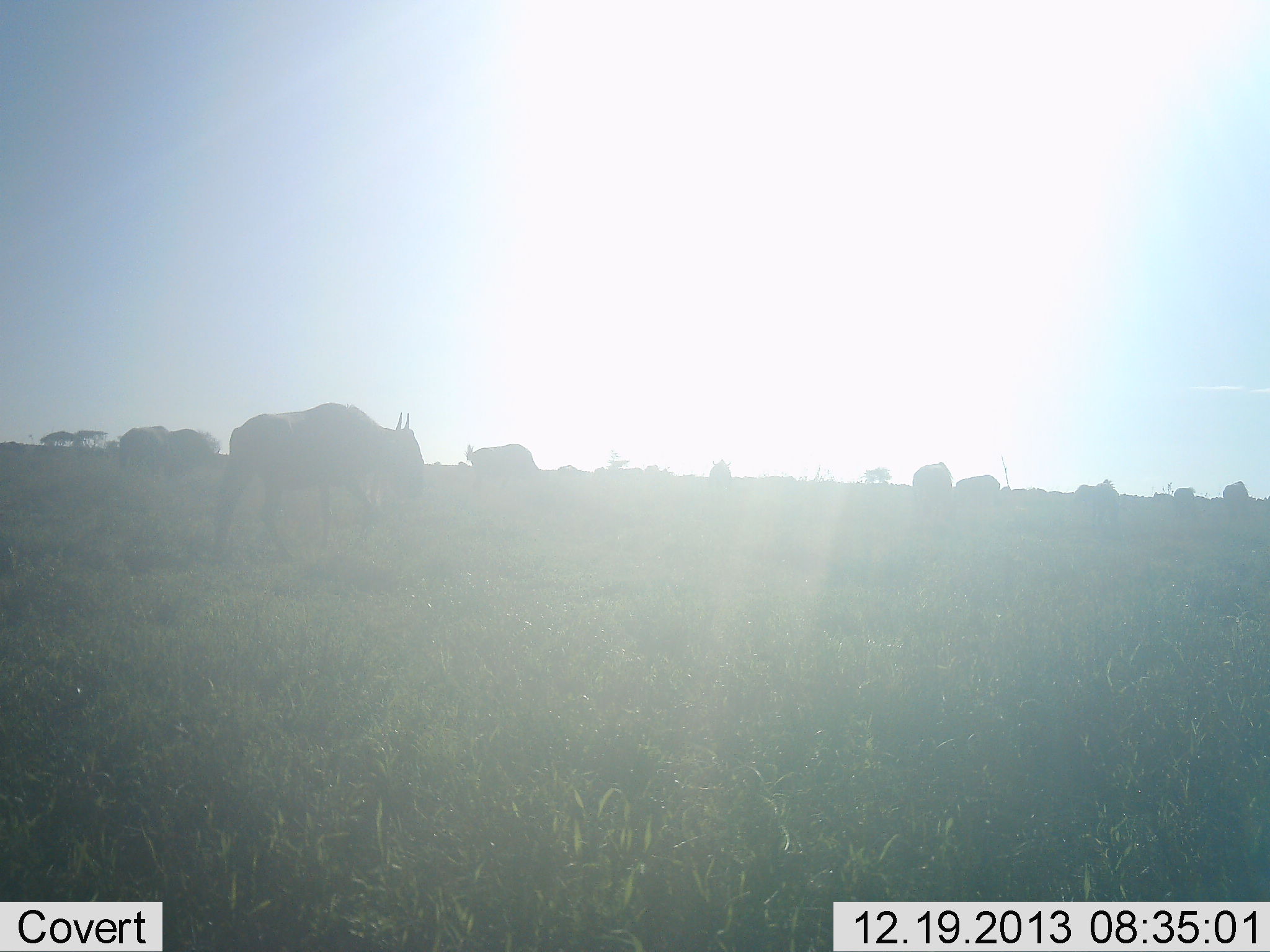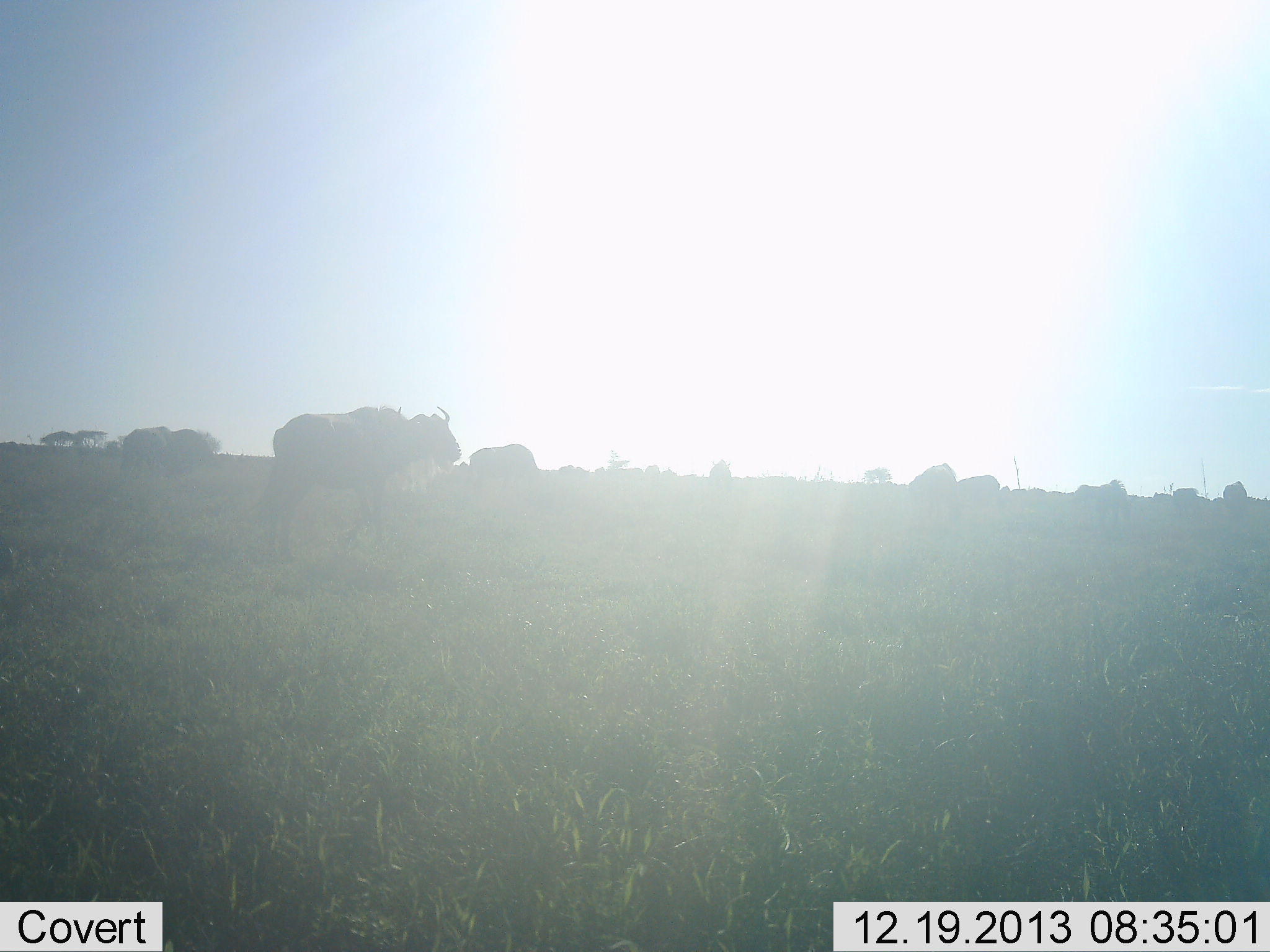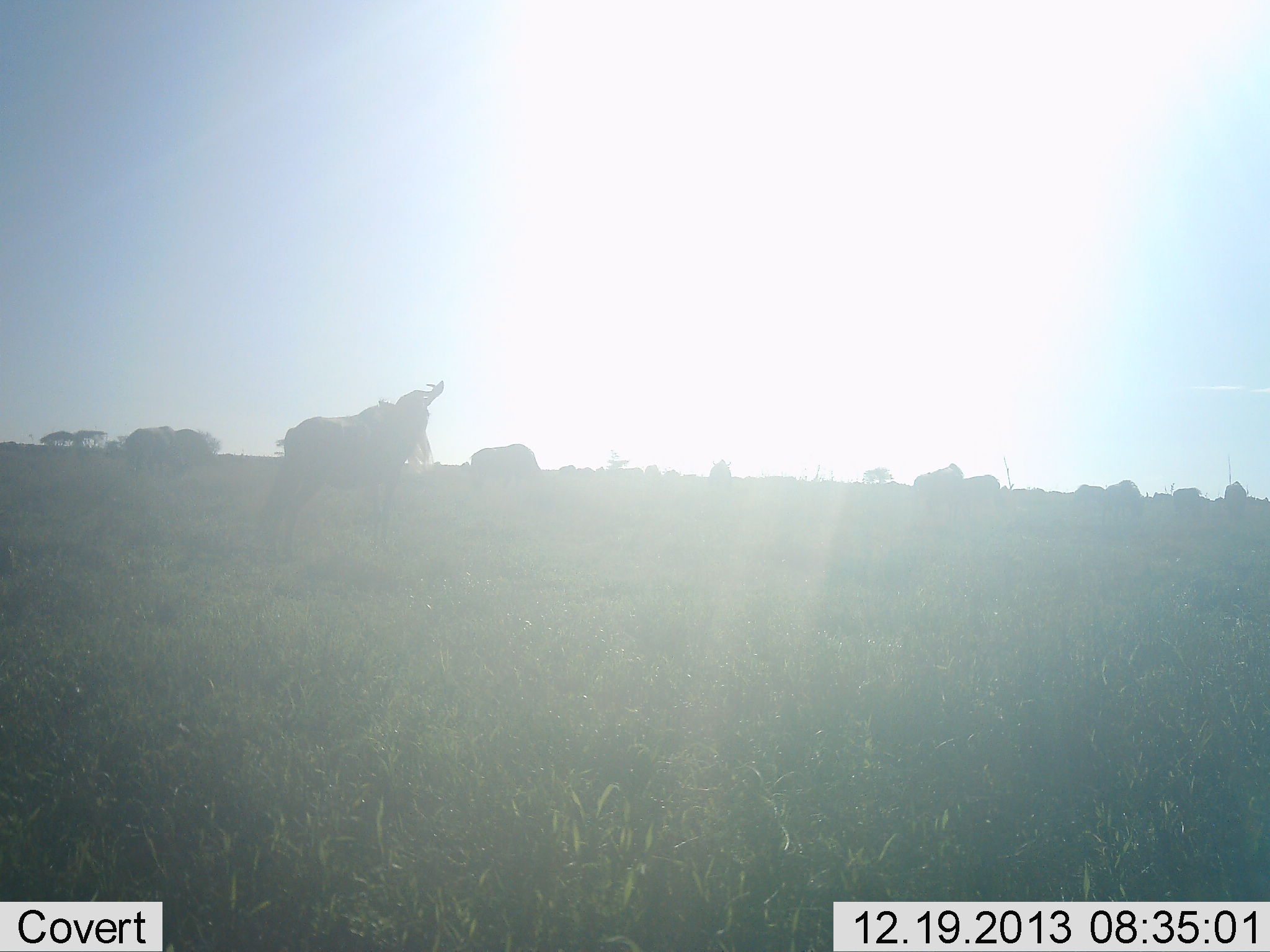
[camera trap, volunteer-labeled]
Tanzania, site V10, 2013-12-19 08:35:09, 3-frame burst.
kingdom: Animalia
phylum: Chordata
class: Mammalia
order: Artiodactyla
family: Bovidae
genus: Connochaetes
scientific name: Connochaetes taurinus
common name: blue wildebeest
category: wildebeest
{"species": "wildebeest (blue wildebeest) (Connochaetes taurinus)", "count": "9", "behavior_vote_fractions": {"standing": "59%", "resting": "3%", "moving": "50%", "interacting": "0%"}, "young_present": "0%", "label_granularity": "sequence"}